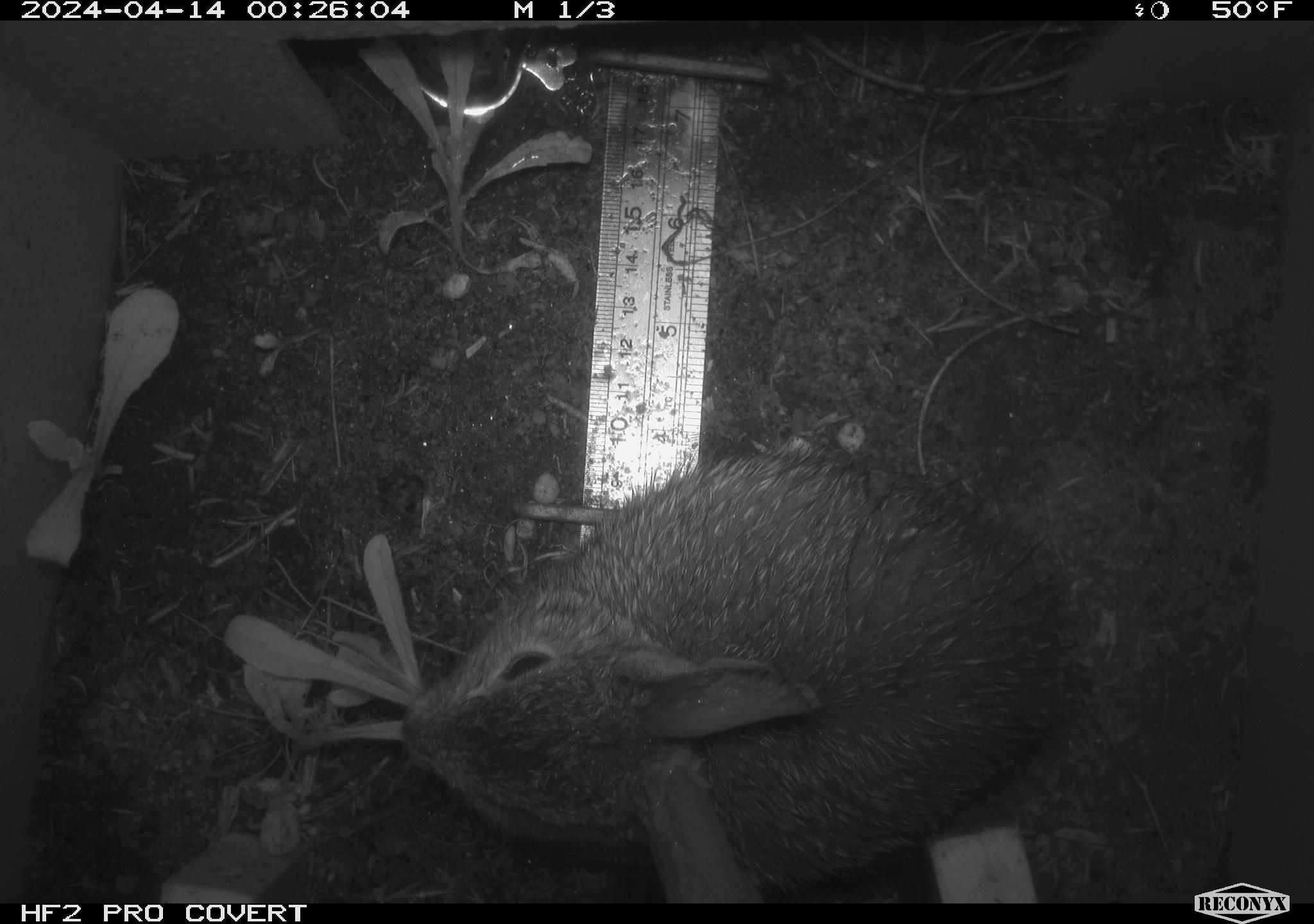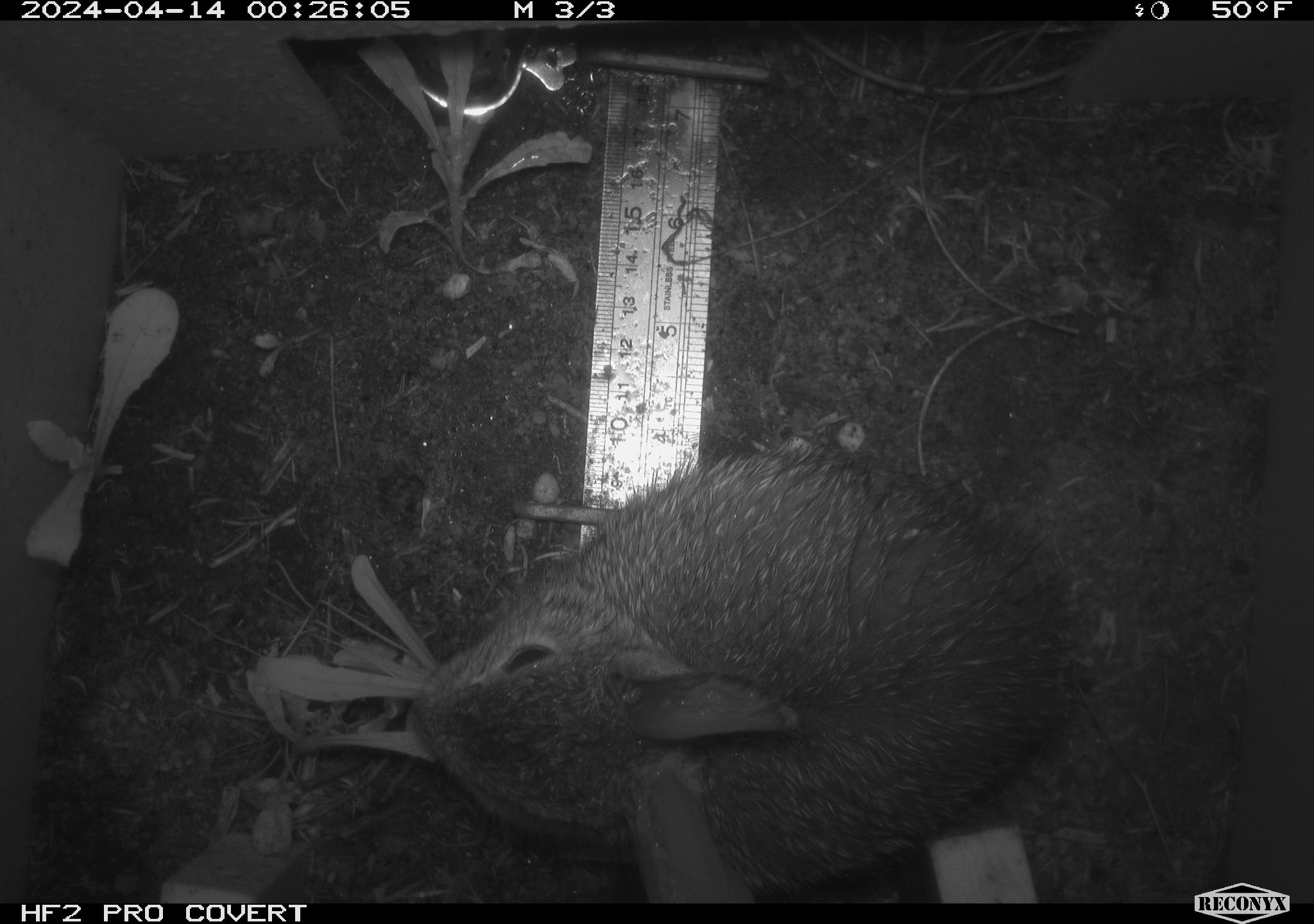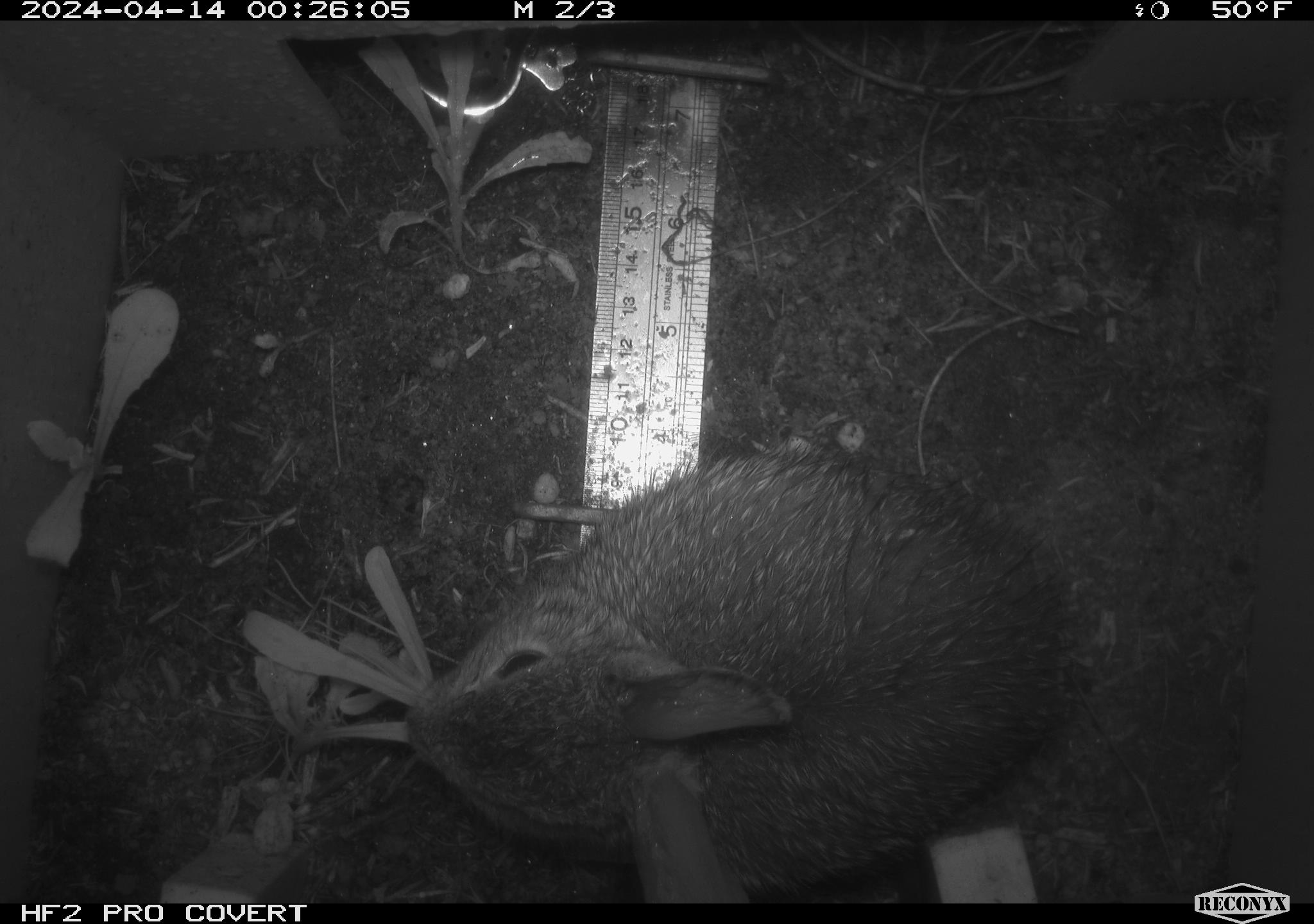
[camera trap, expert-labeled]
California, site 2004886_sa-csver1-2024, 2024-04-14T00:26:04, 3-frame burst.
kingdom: Animalia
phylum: Chordata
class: Mammalia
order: Lagomorpha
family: Leporidae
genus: Sylvilagus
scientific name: Sylvilagus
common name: cottontail rabbits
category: sylvilagus species